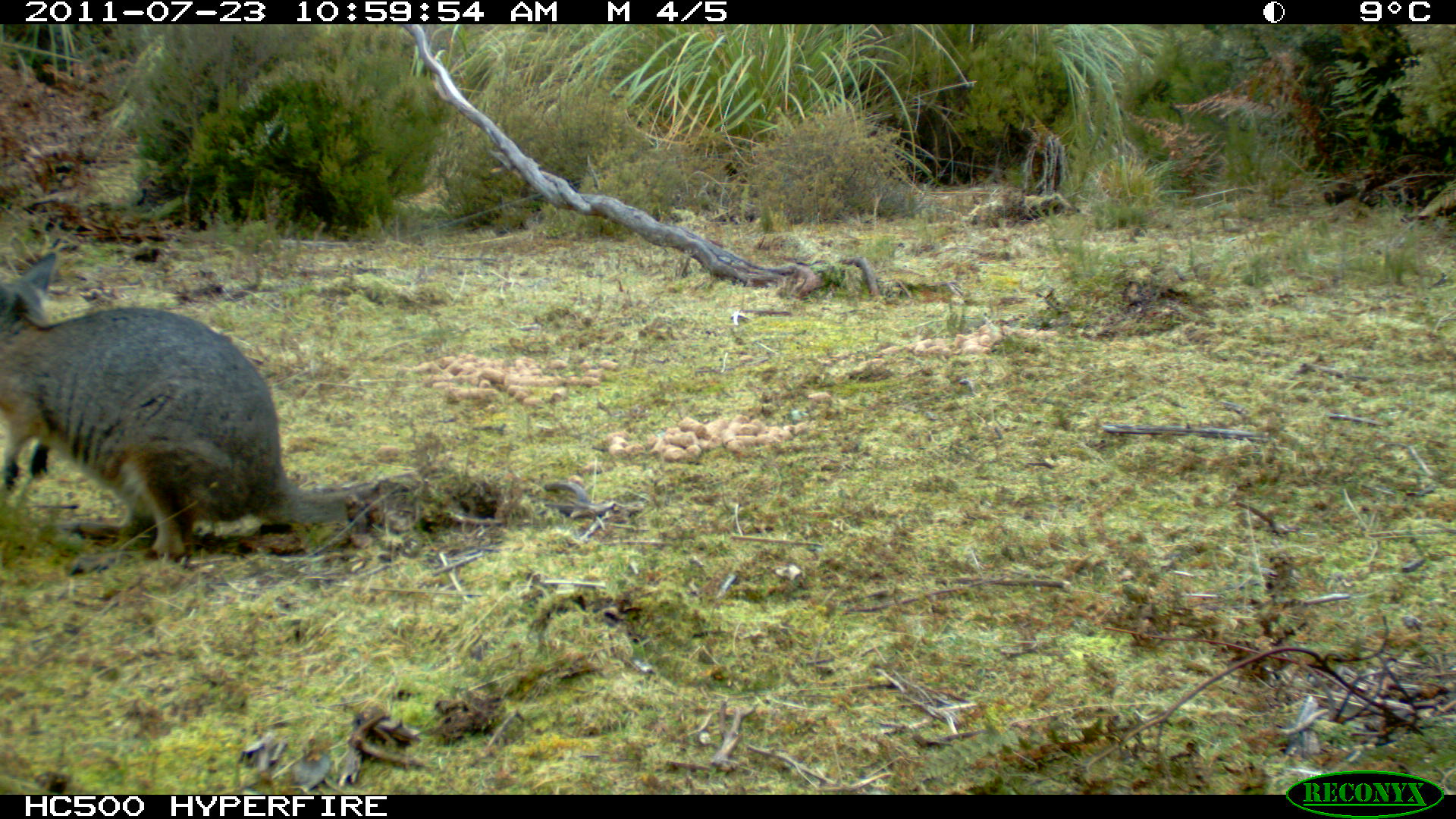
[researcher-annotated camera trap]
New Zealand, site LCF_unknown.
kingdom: Animalia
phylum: Chordata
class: Mammalia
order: Diprotodontia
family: Macropodidae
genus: Notamacropus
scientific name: Notamacropus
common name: wallaby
Wallaby (Notamacropus).